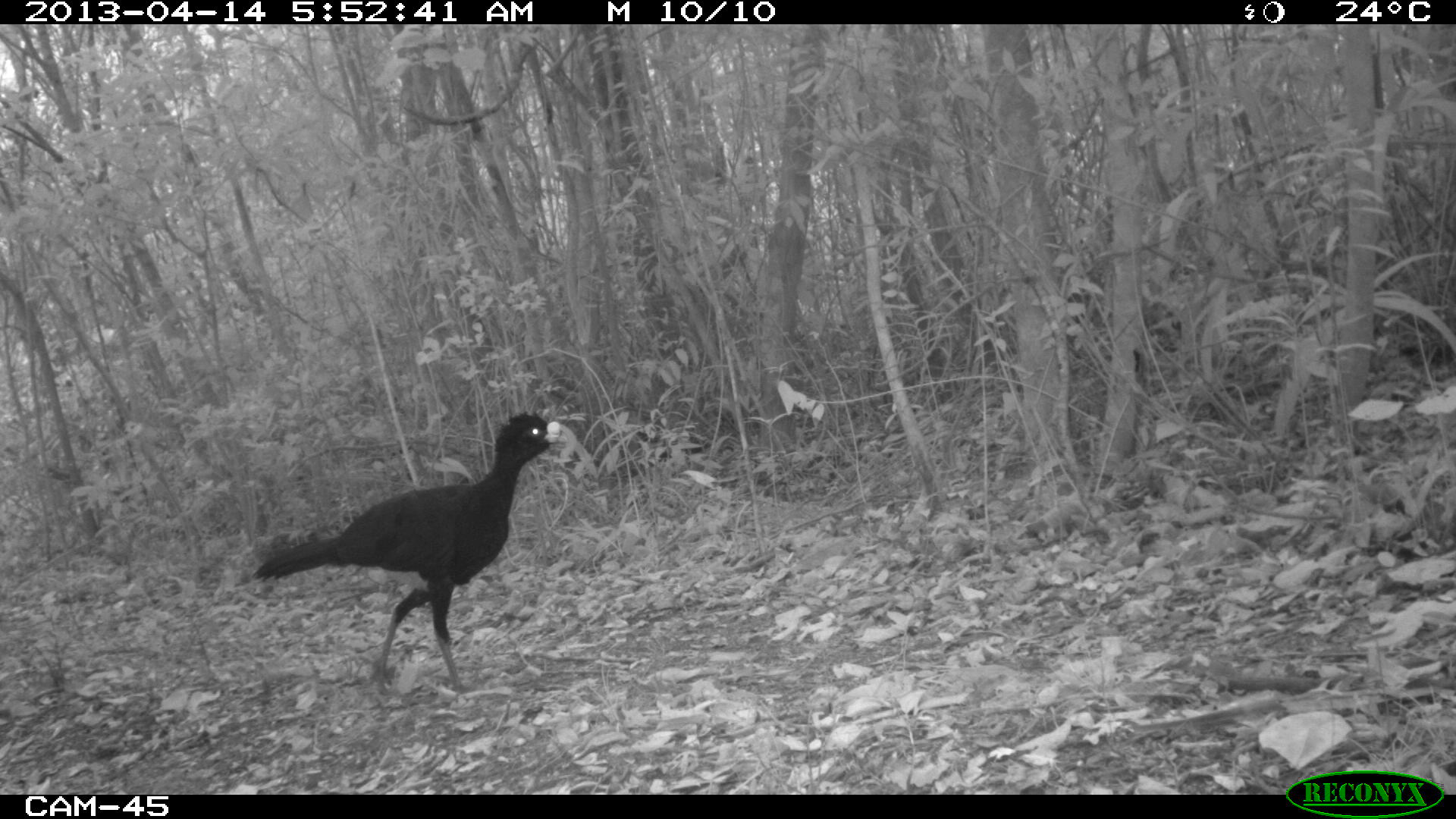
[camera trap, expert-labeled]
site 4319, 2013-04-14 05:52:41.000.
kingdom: Animalia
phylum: Chordata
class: Aves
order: Galliformes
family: Cracidae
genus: Crax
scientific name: Crax rubra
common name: great curassow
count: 1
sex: male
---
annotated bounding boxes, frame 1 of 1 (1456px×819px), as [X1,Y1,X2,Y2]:
crax rubra: [248,408,569,695]